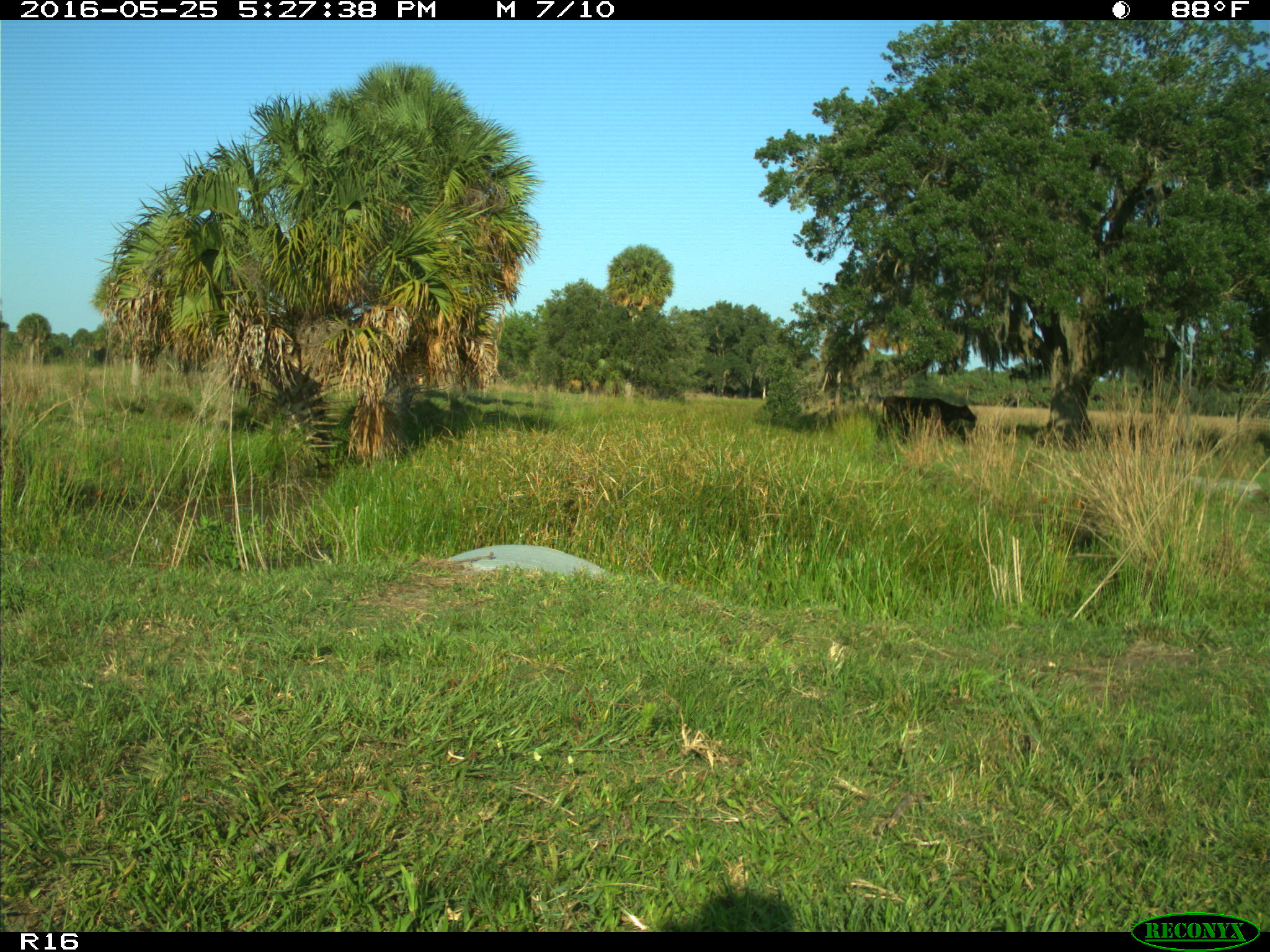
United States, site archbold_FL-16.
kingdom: Animalia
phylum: Chordata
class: Mammalia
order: Artiodactyla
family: Bovidae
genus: Bos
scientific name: Bos taurus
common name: domestic cow